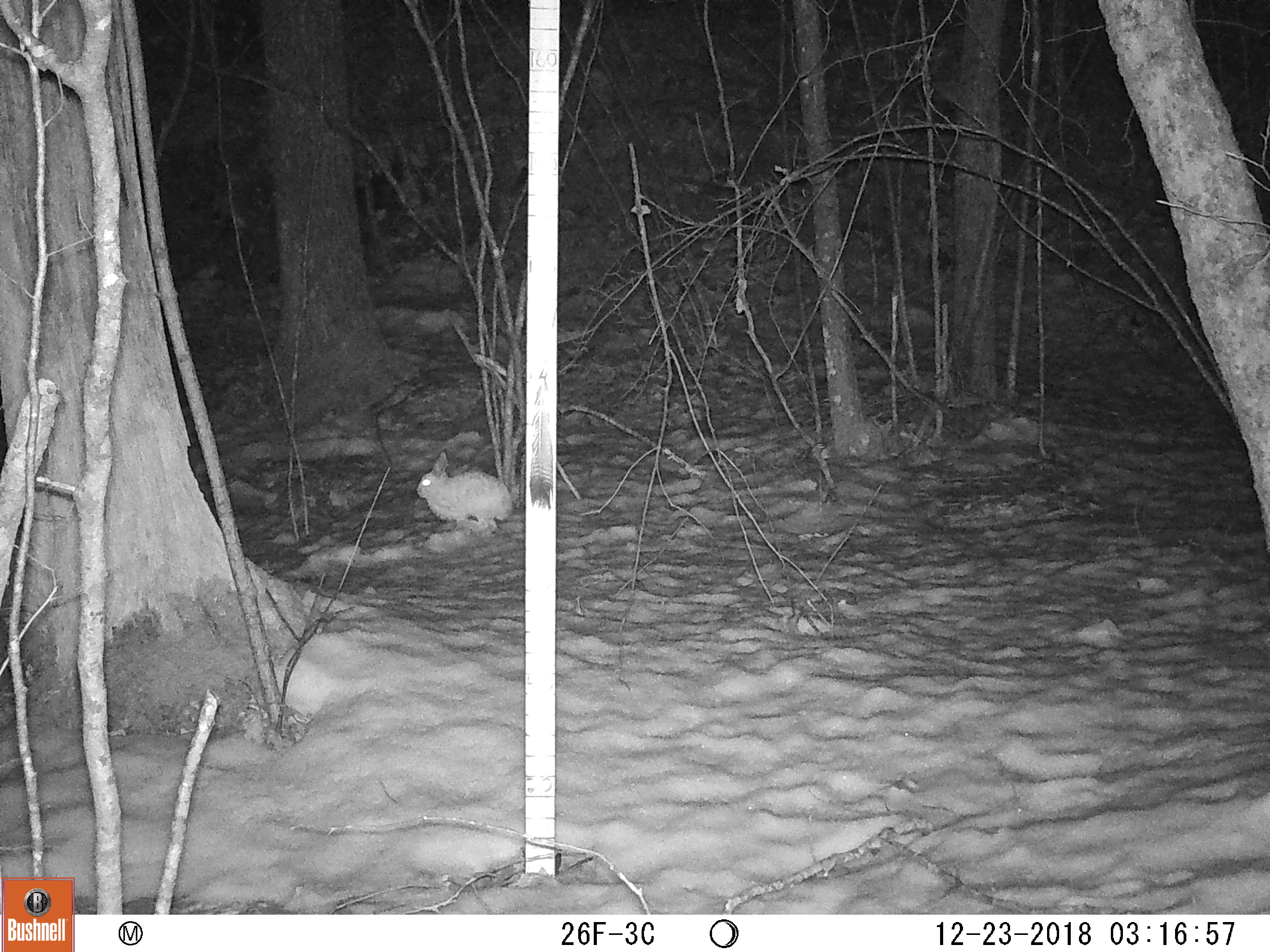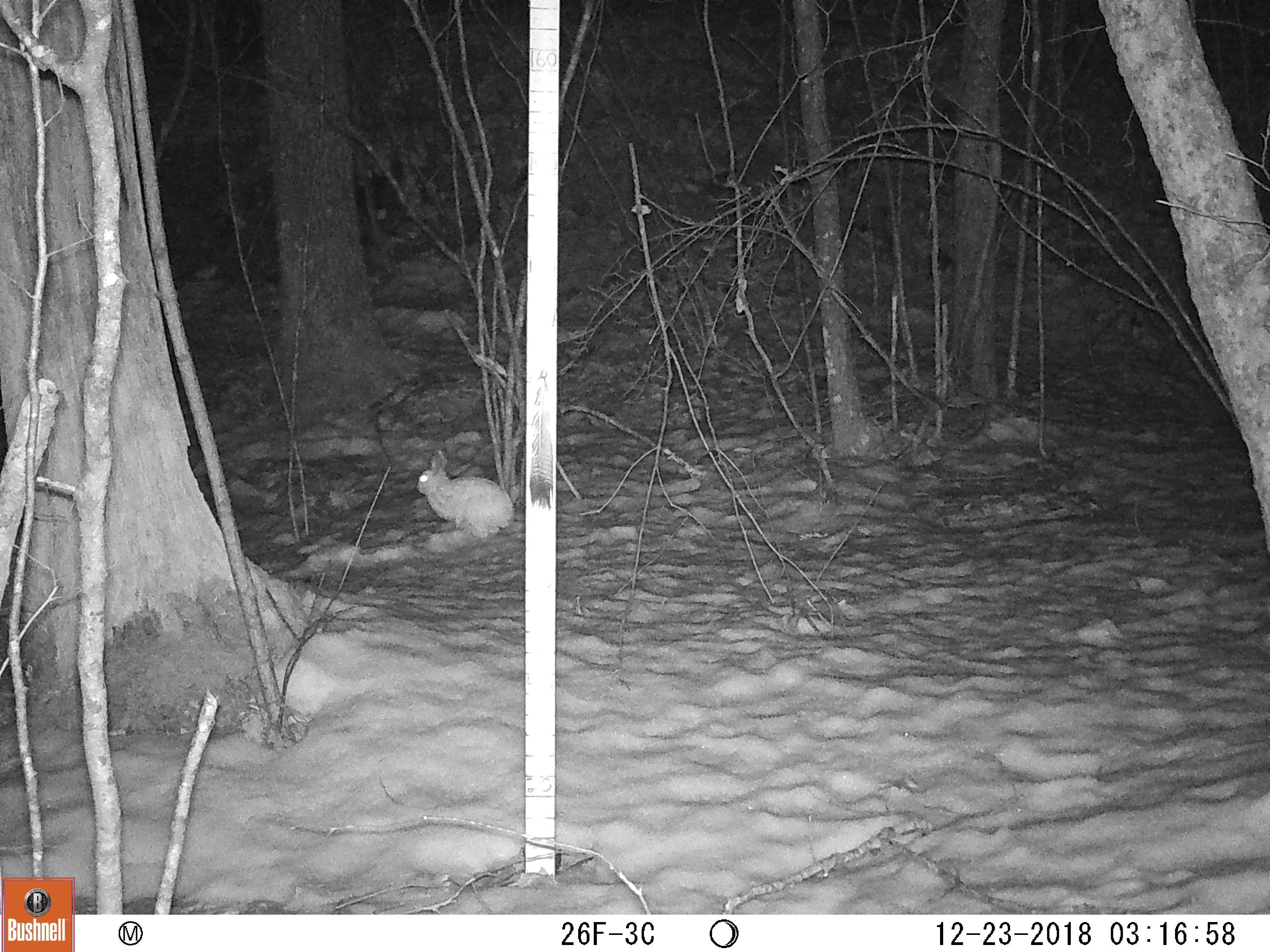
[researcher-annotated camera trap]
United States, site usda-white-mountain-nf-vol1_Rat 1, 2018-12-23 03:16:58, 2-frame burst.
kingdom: Animalia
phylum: Chordata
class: Mammalia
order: Lagomorpha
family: Leporidae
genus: Lepus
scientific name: Lepus americanus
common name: snowshoe hare